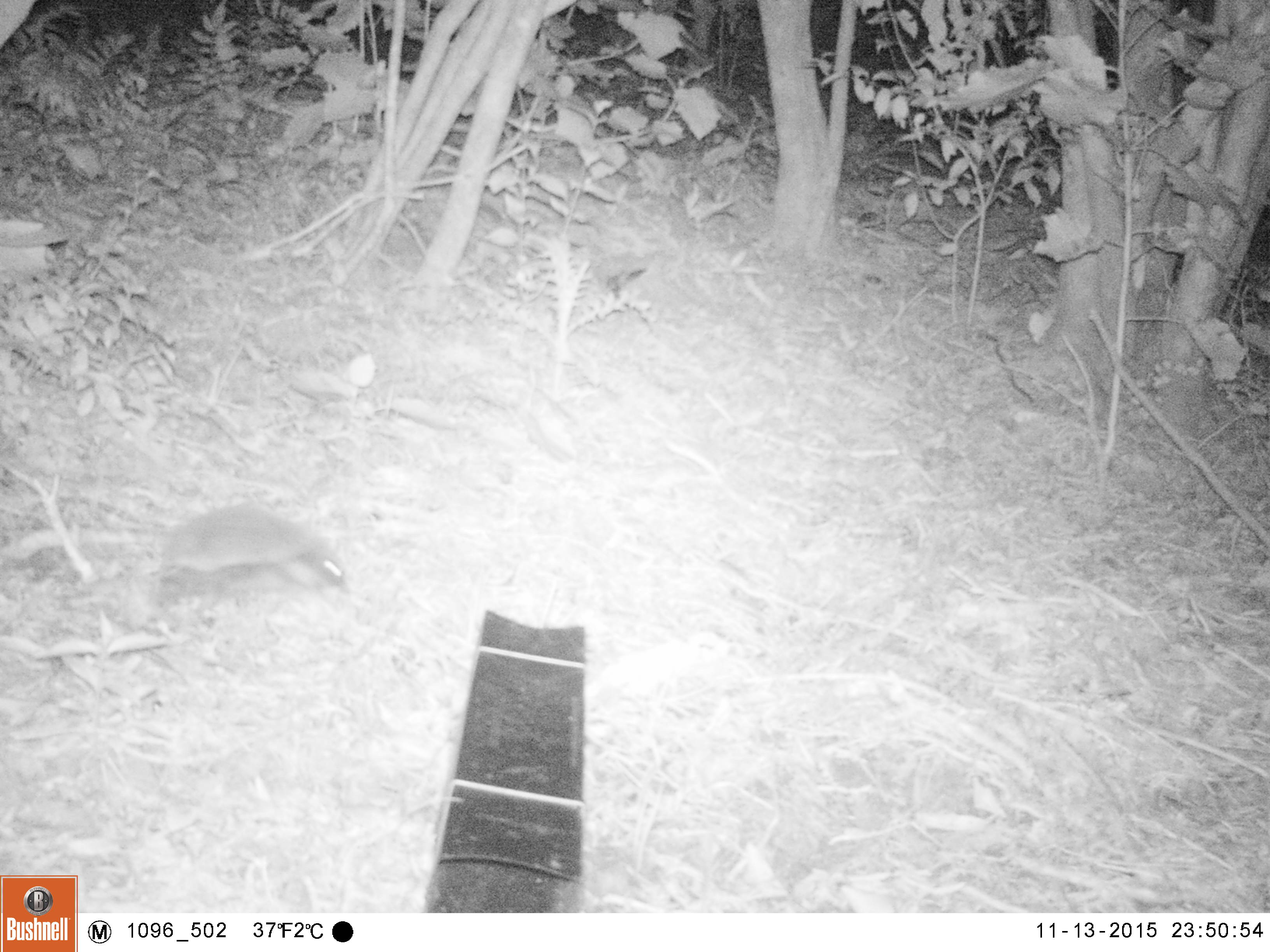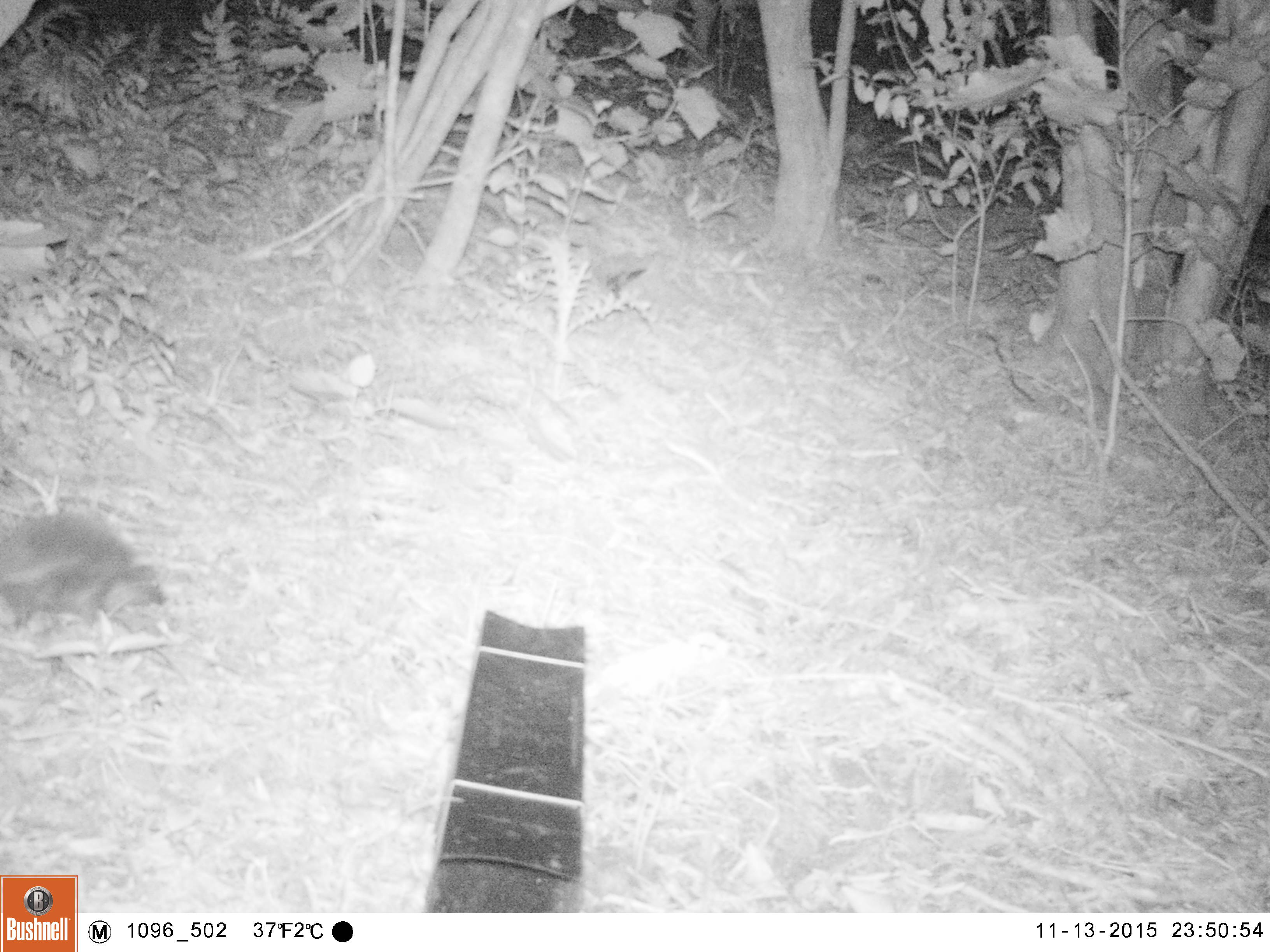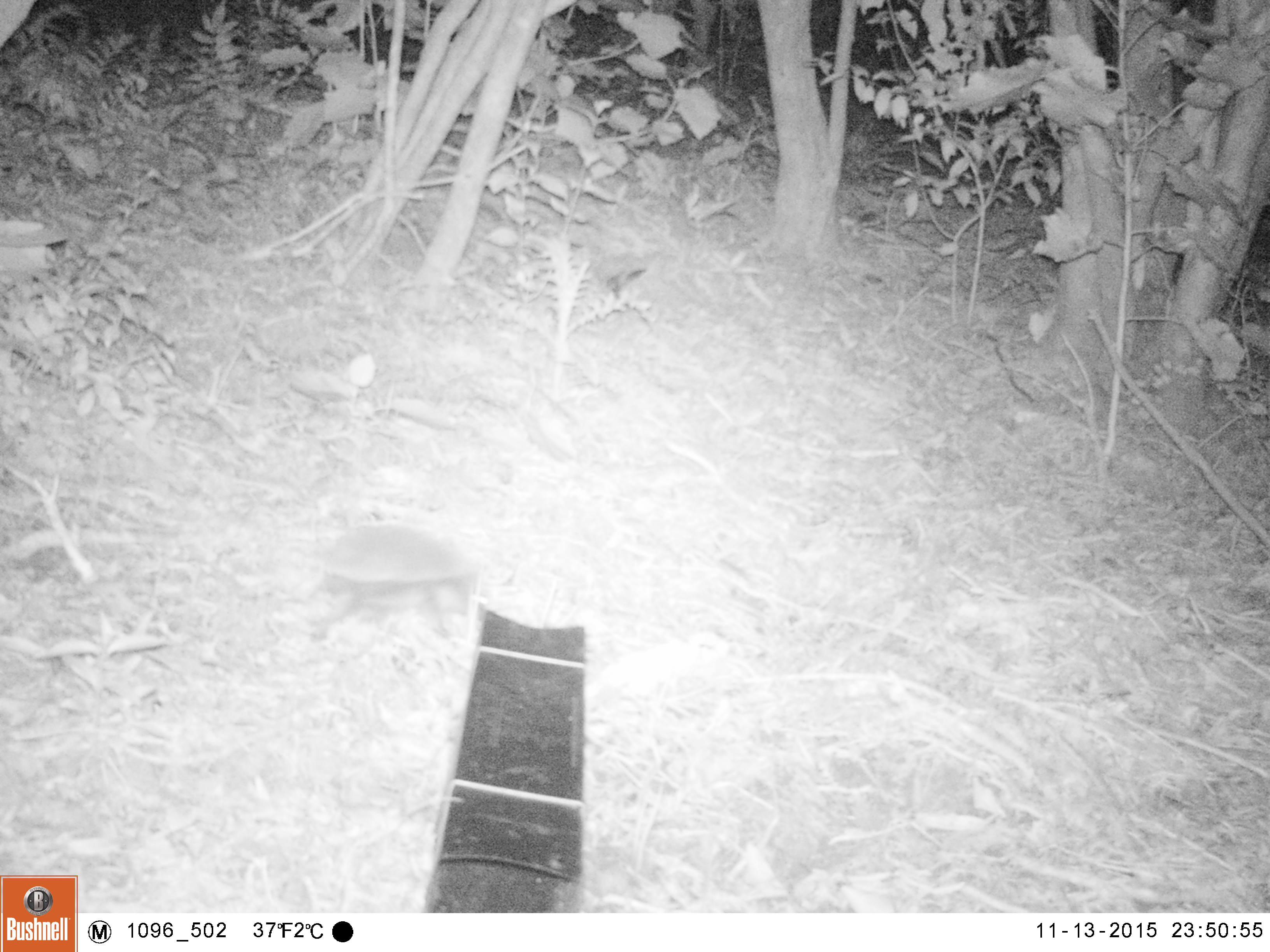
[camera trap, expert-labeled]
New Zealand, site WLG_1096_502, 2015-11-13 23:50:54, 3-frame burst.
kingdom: Animalia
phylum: Chordata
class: Mammalia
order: Eulipotyphla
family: Erinaceidae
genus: Erinaceus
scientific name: Erinaceus europaeus europaeus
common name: european hedgehog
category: hedgehog